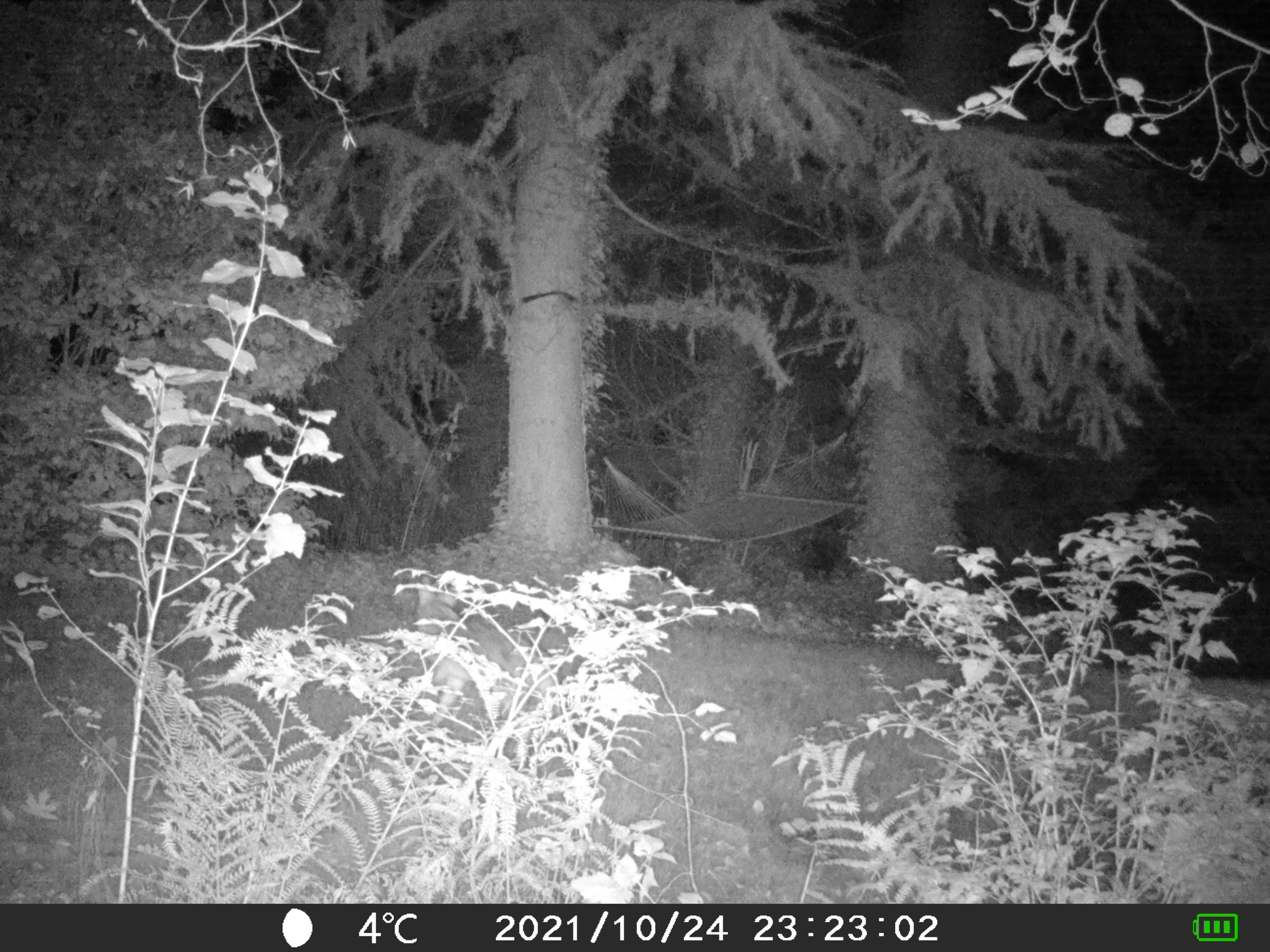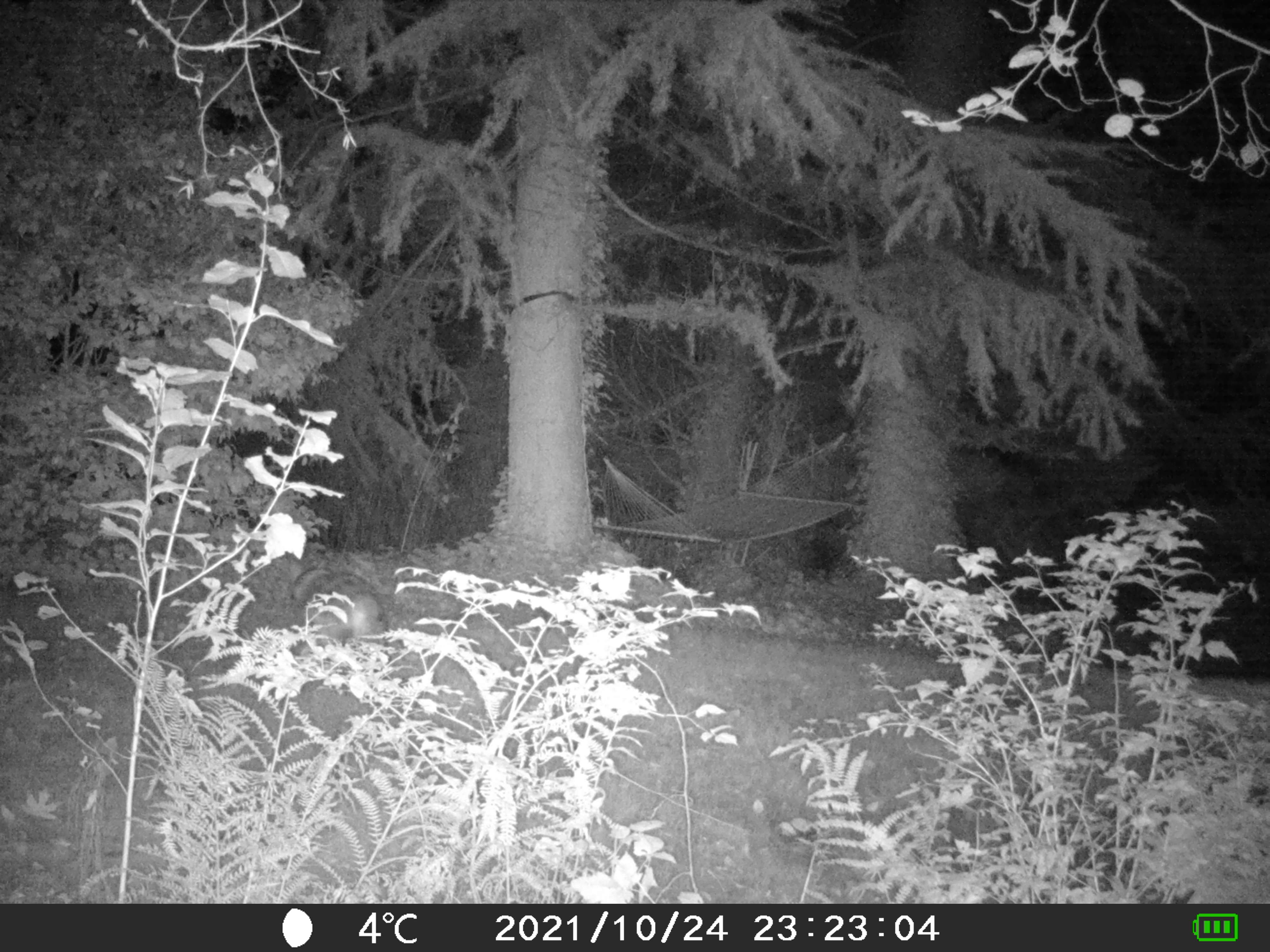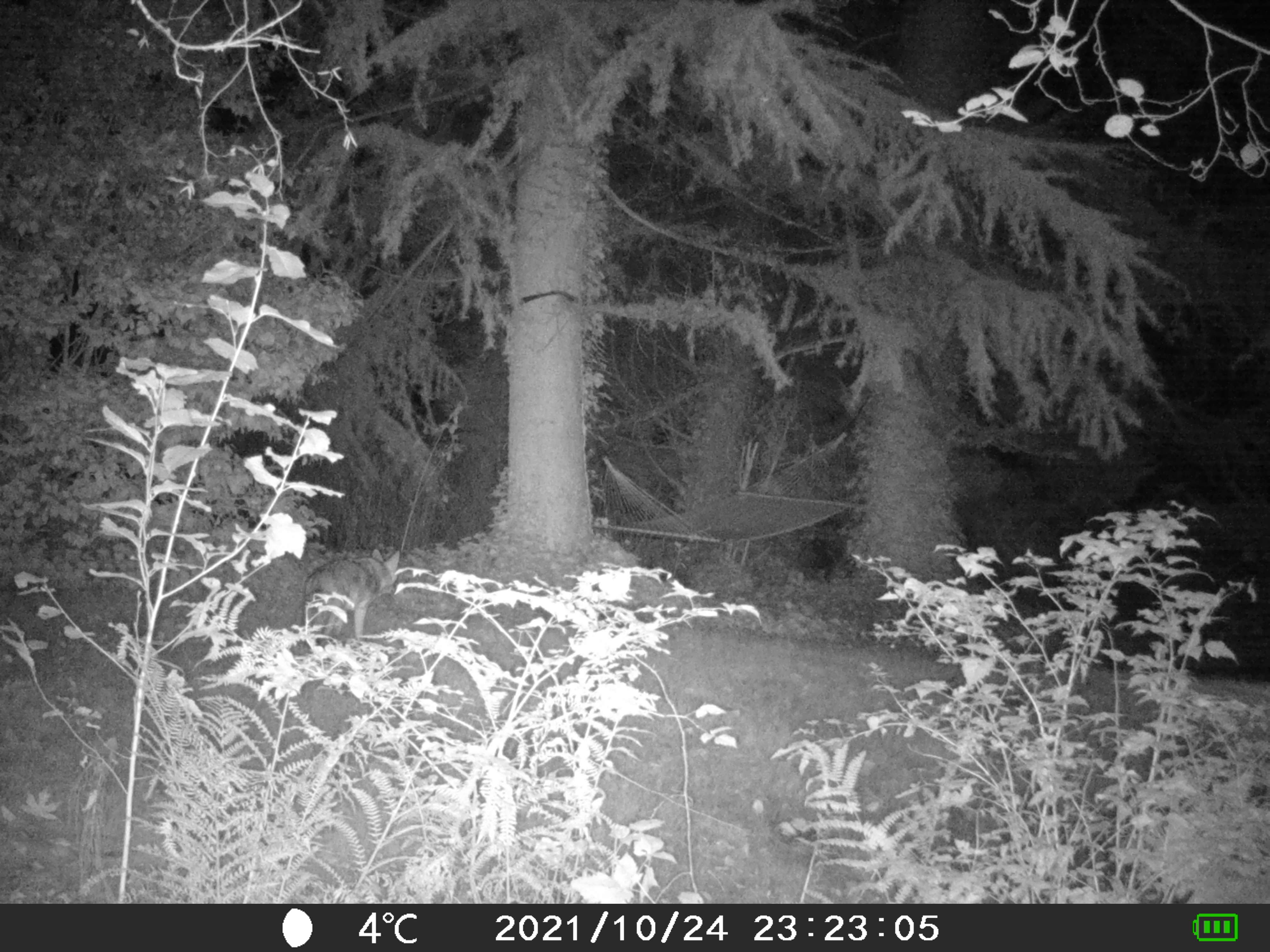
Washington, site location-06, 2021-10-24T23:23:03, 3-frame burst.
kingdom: Animalia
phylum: Chordata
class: Mammalia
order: Carnivora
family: Canidae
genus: Canis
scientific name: Canis latrans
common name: coyote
Coyote (Canis latrans).